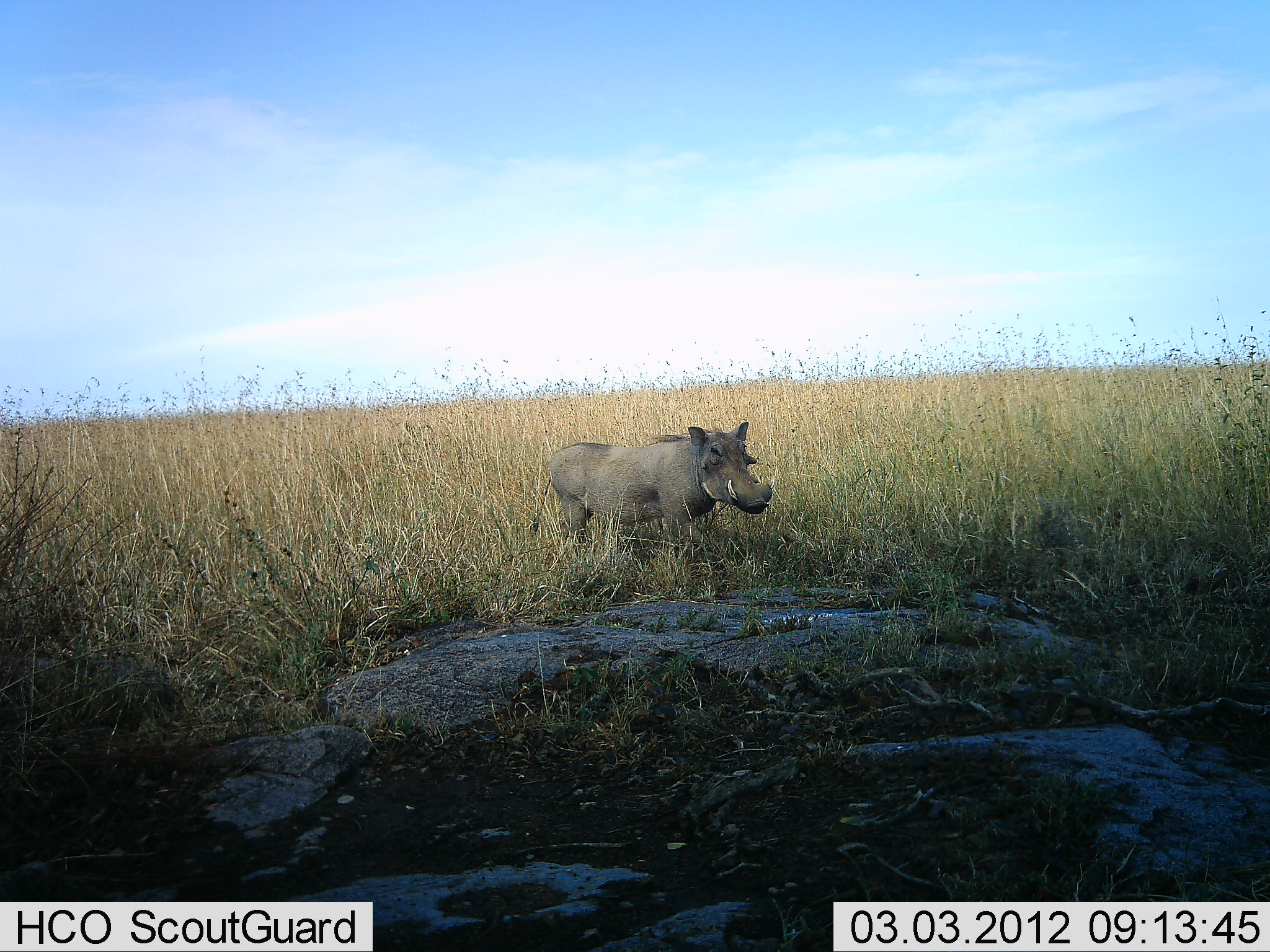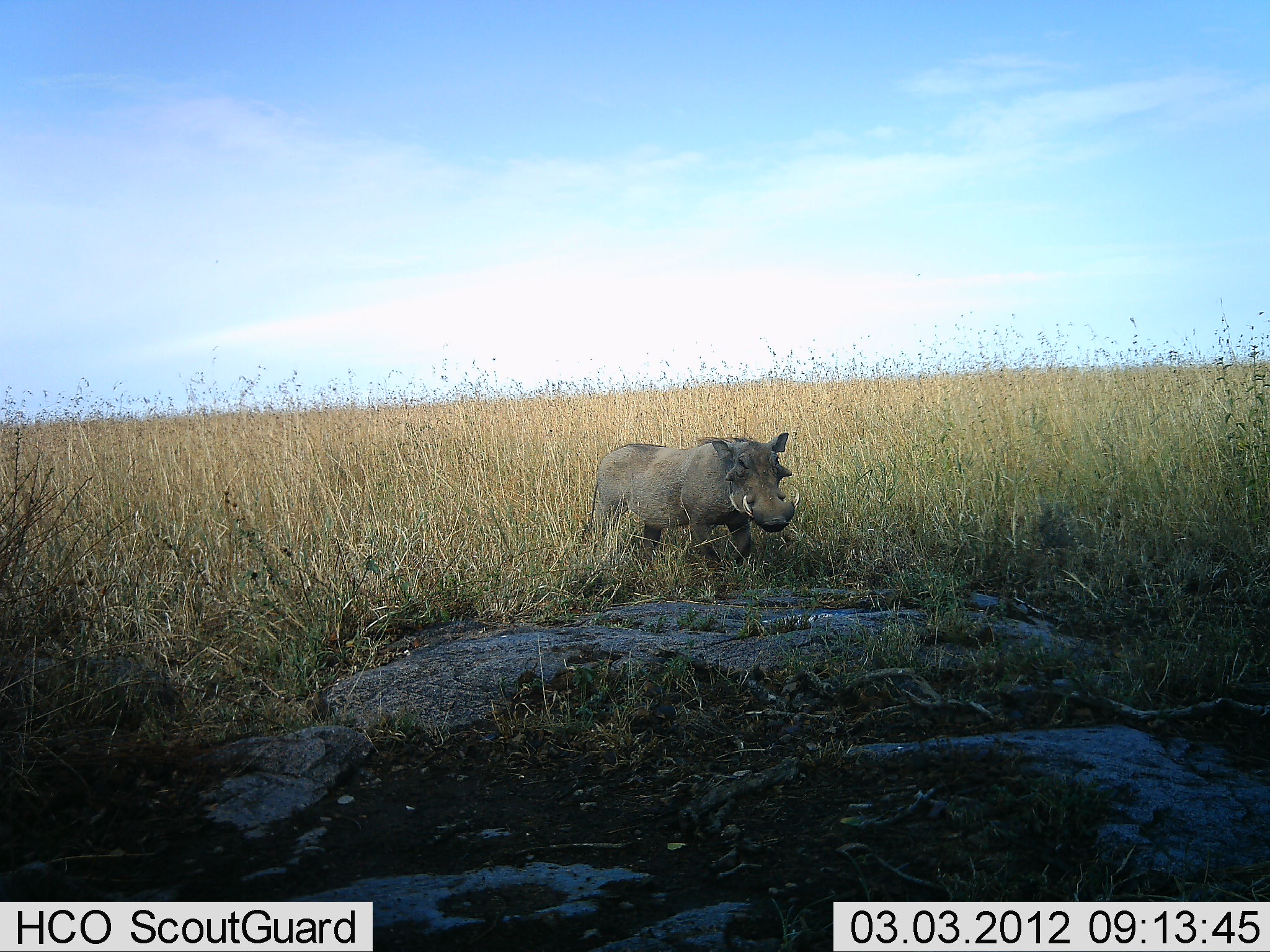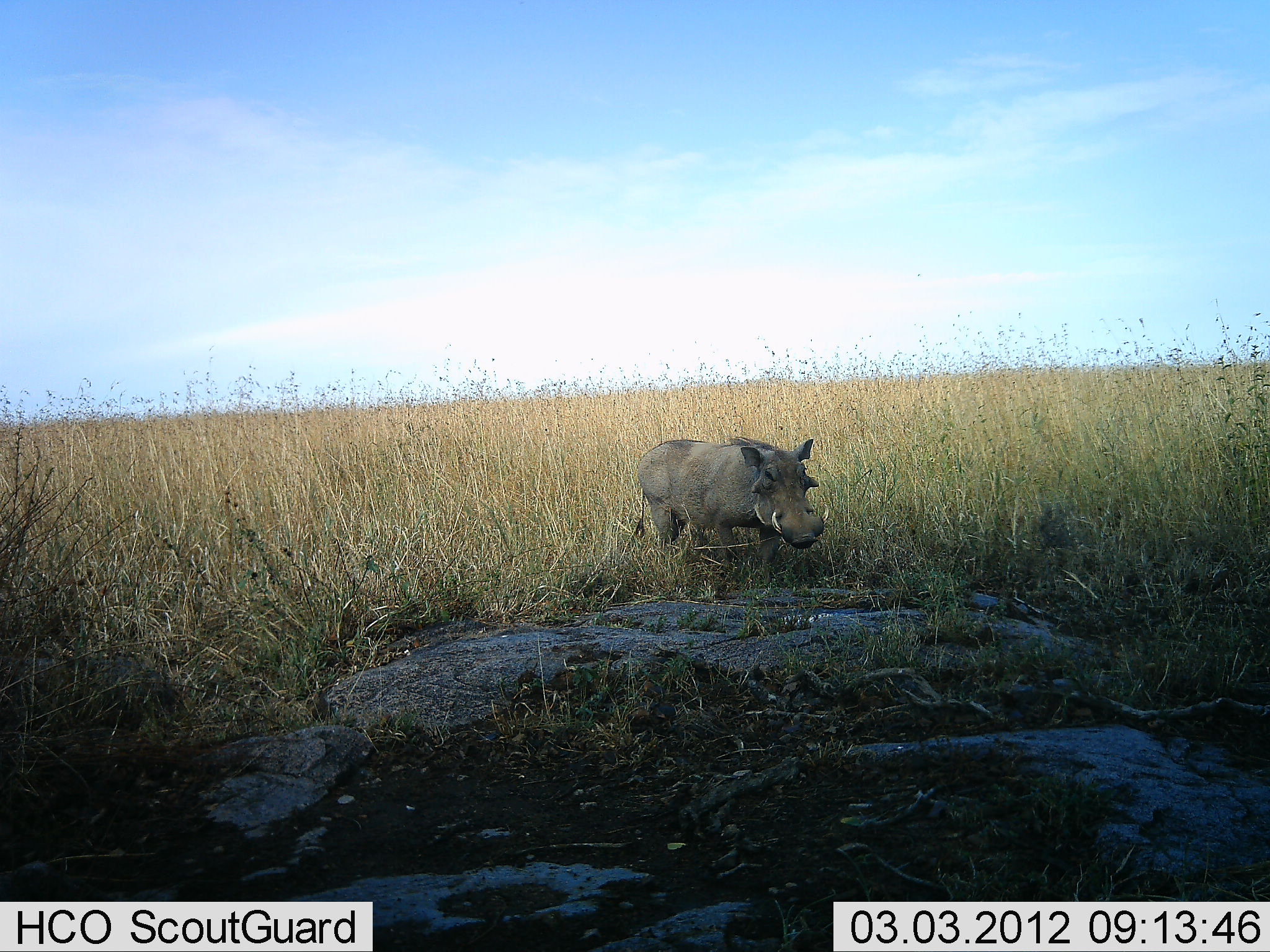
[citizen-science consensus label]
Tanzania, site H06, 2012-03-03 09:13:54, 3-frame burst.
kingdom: Animalia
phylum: Chordata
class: Mammalia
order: Artiodactyla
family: Suidae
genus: Phacochoerus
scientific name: Phacochoerus africanus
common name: warthog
Warthog (Phacochoerus africanus), count 1. Behavior (volunteer vote fractions): standing 9%, resting 0%, moving 94%, interacting 0%. Young present (vote fraction): 0%. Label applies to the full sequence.